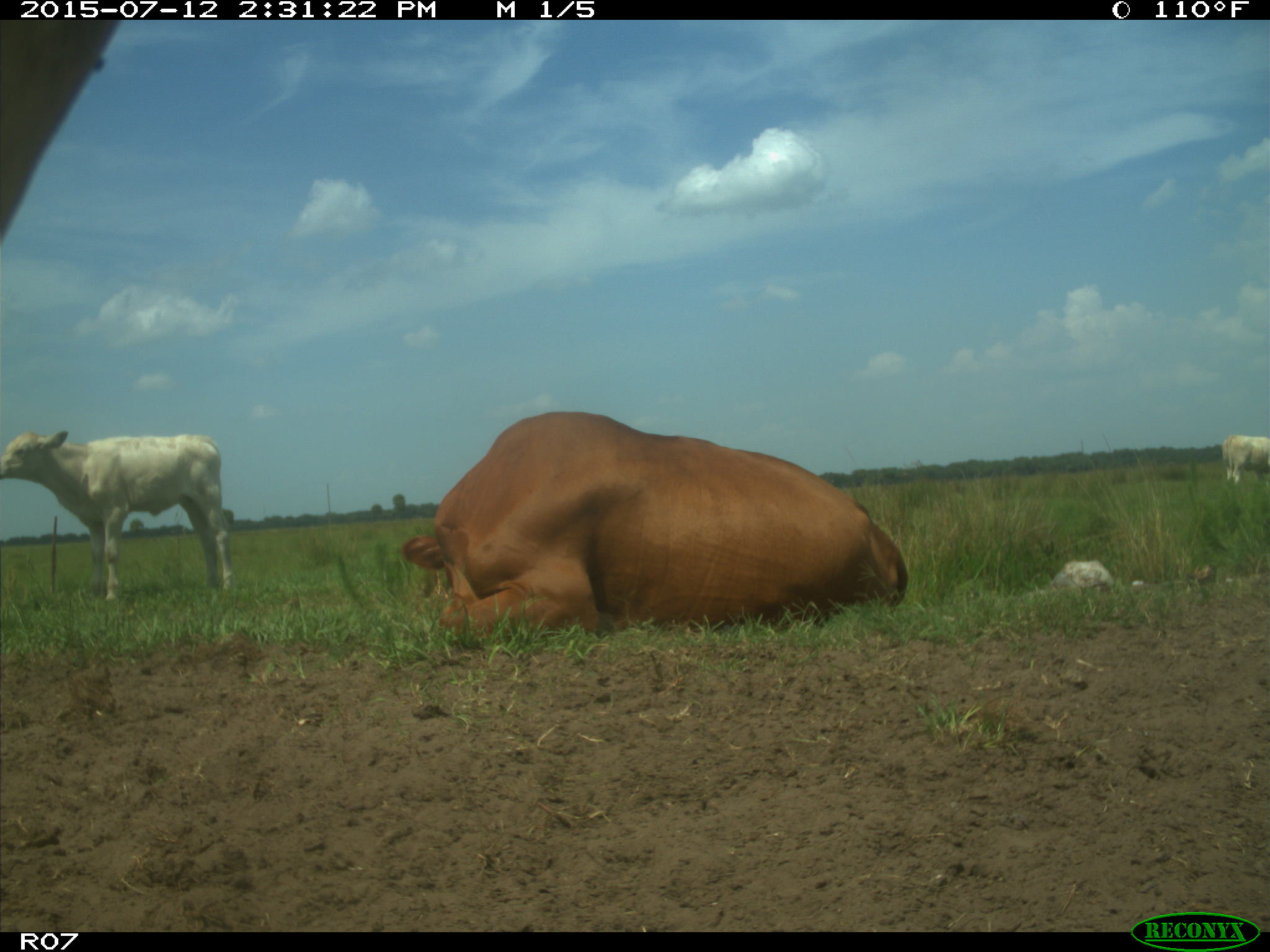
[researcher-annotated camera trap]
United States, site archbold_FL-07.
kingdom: Animalia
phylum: Chordata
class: Mammalia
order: Artiodactyla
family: Bovidae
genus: Bos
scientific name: Bos taurus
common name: domestic cow